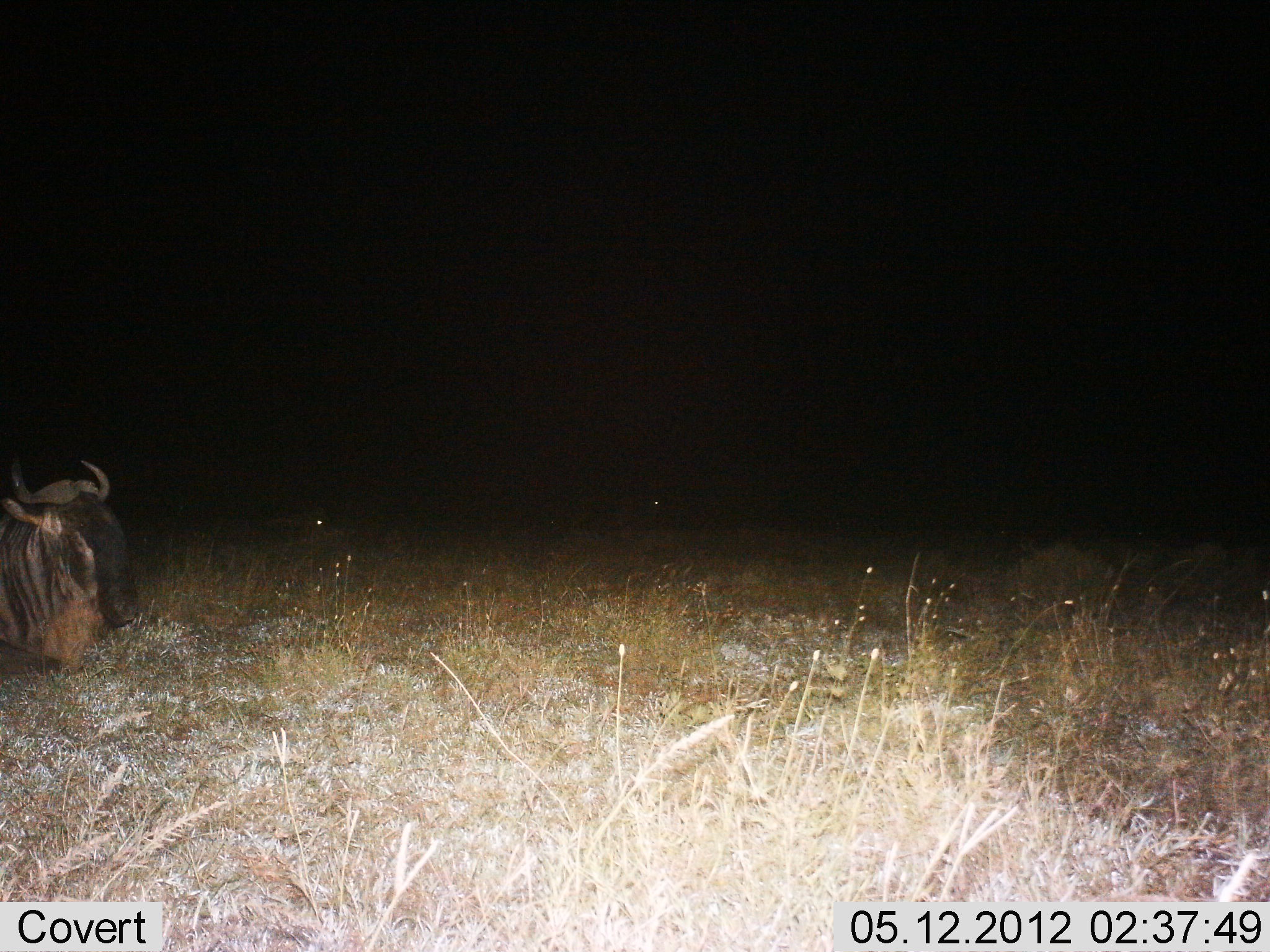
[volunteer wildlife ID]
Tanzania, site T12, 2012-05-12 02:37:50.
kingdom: Animalia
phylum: Chordata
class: Mammalia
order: Artiodactyla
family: Bovidae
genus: Connochaetes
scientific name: Connochaetes taurinus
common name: blue wildebeest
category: wildebeest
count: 1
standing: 20%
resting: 70%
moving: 0%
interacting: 0%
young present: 0%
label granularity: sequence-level